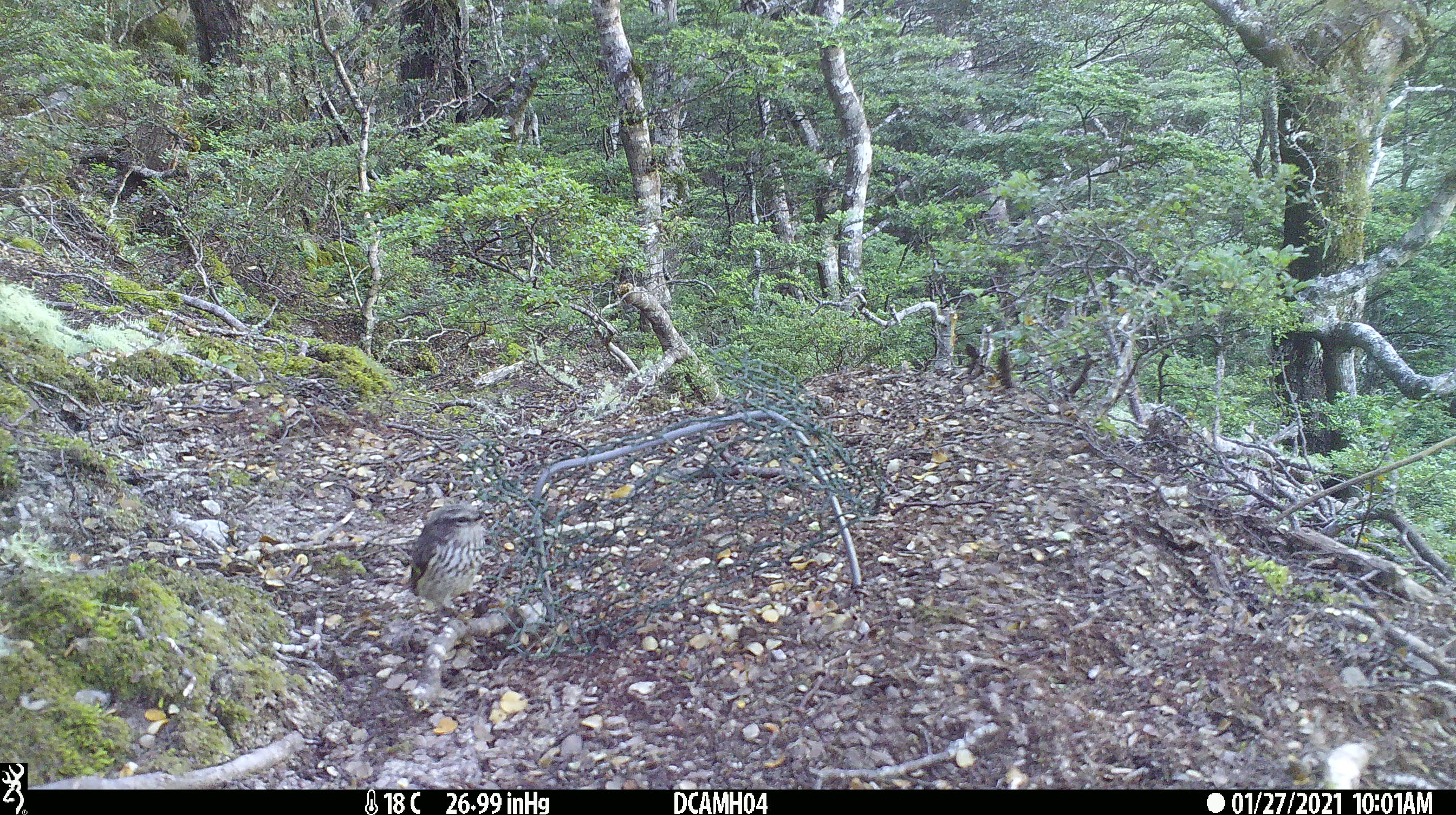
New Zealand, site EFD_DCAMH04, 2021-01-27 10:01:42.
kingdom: Animalia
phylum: Chordata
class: Aves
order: Passeriformes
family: Acanthisittidae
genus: Acanthisitta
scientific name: Acanthisitta chloris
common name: rifleman